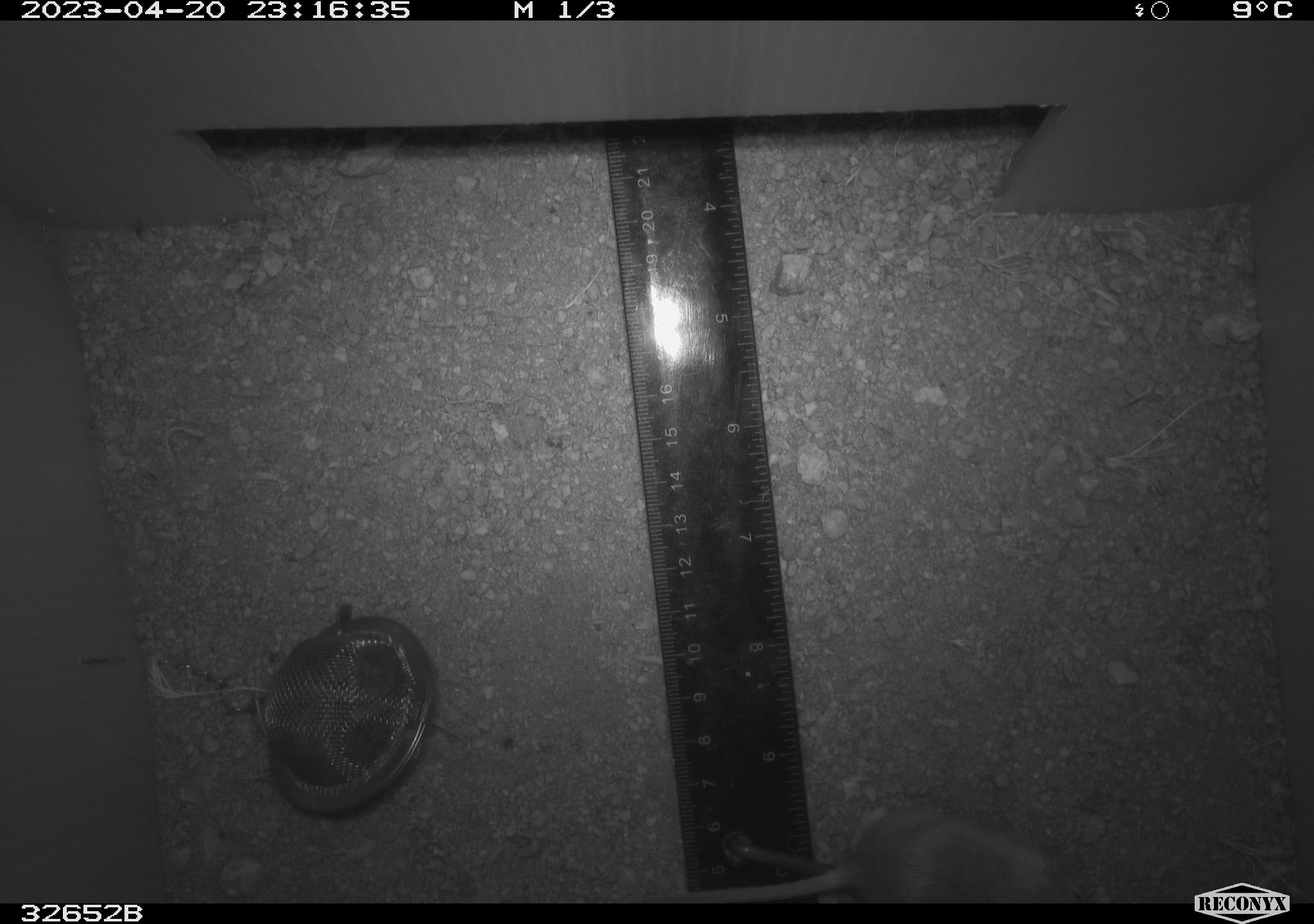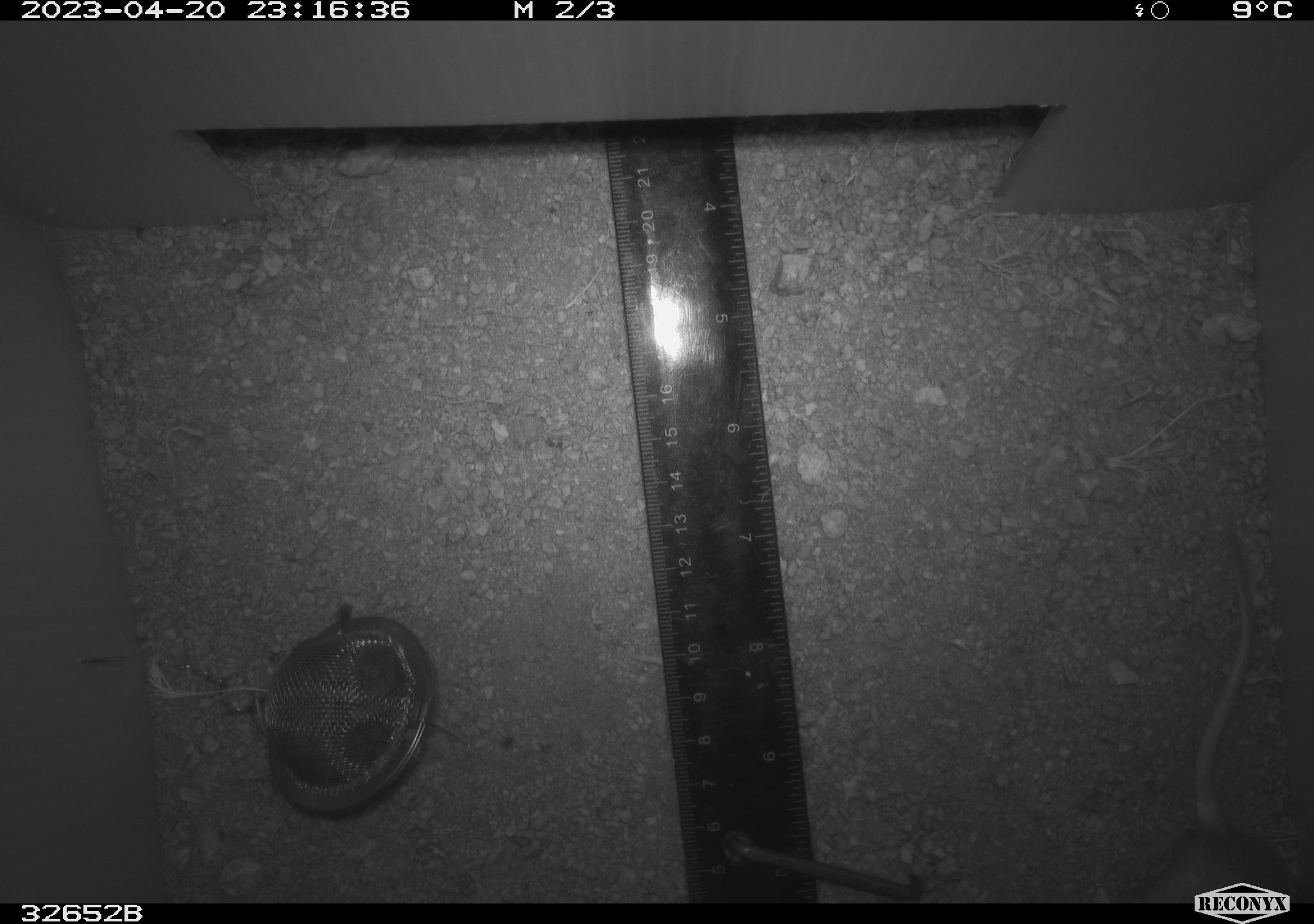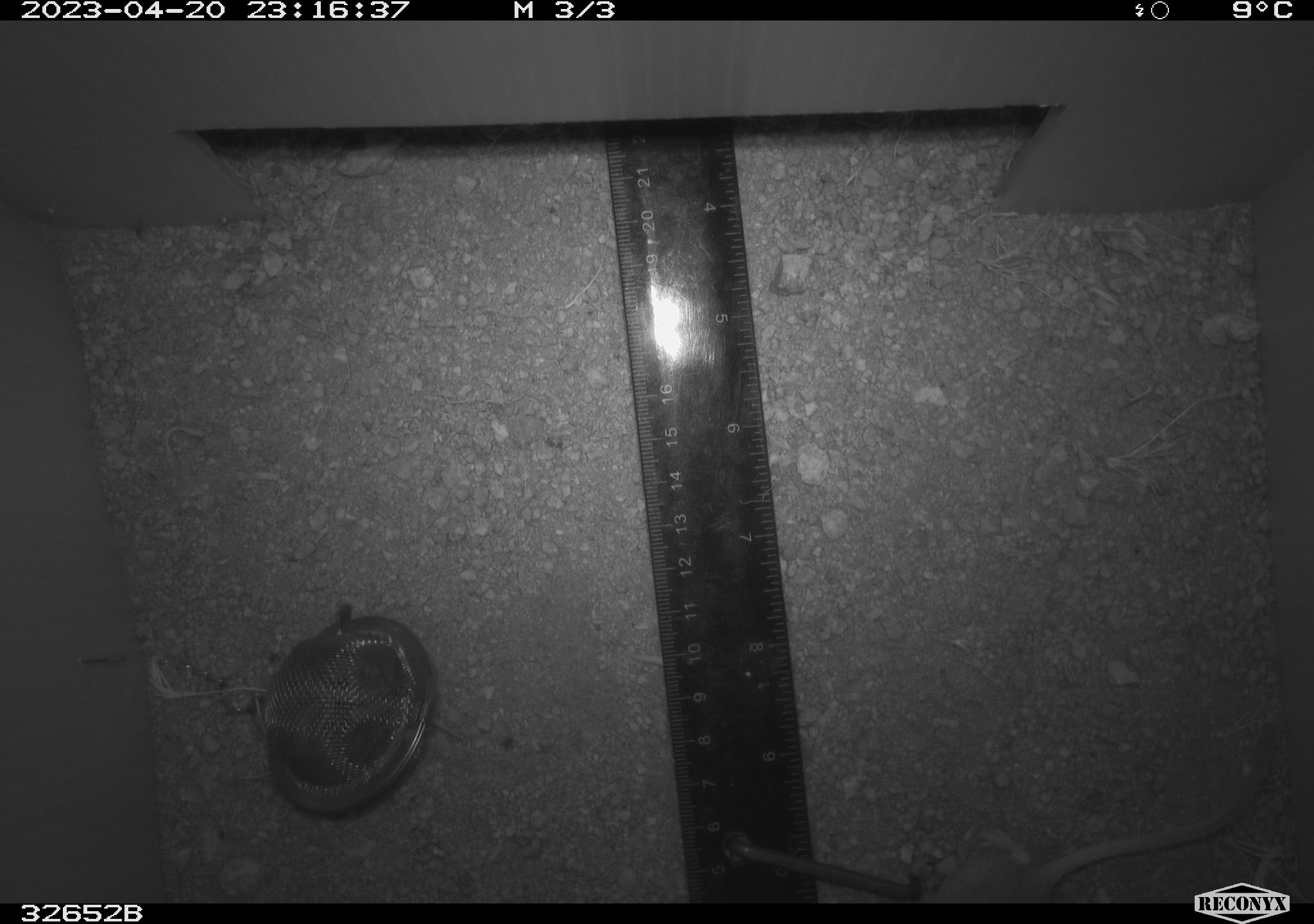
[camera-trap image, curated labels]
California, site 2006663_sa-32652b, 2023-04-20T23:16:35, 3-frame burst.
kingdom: Animalia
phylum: Chordata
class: Mammalia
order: Rodentia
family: Heteromyidae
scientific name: Heteromyidae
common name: kangaroo rats and pocket mice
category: heteromyidae family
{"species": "heteromyidae family (kangaroo rats and pocket mice) (Heteromyidae)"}